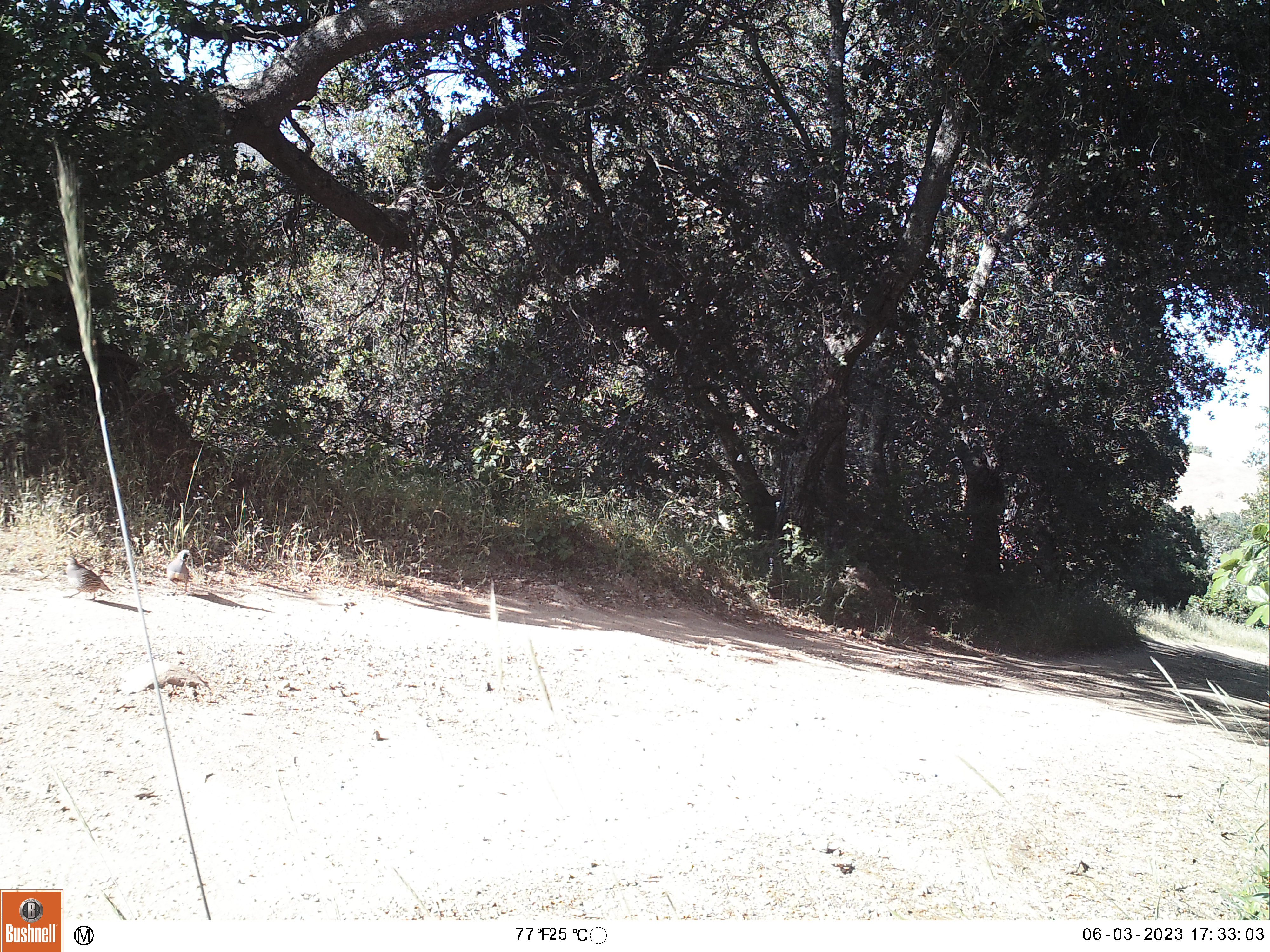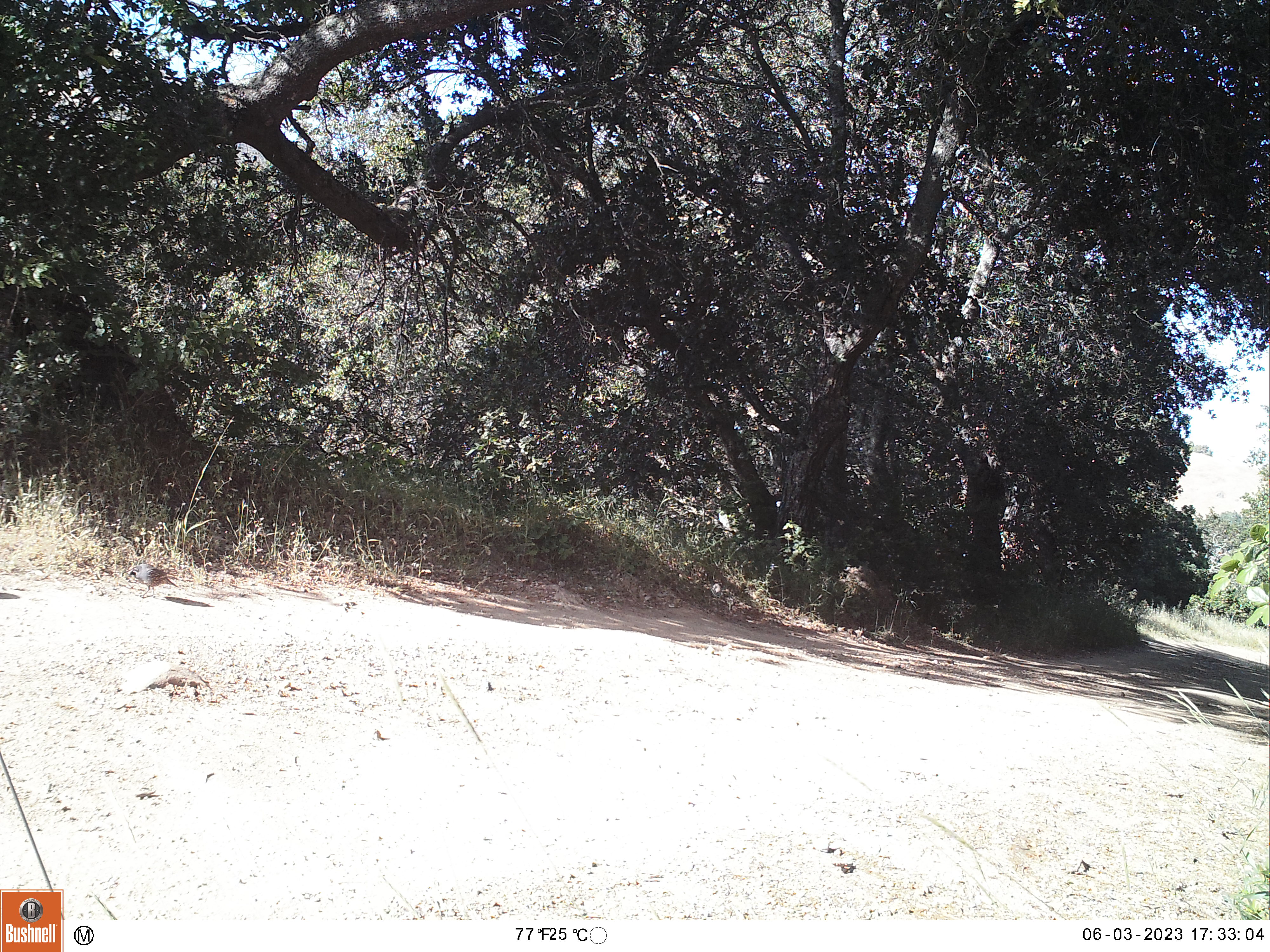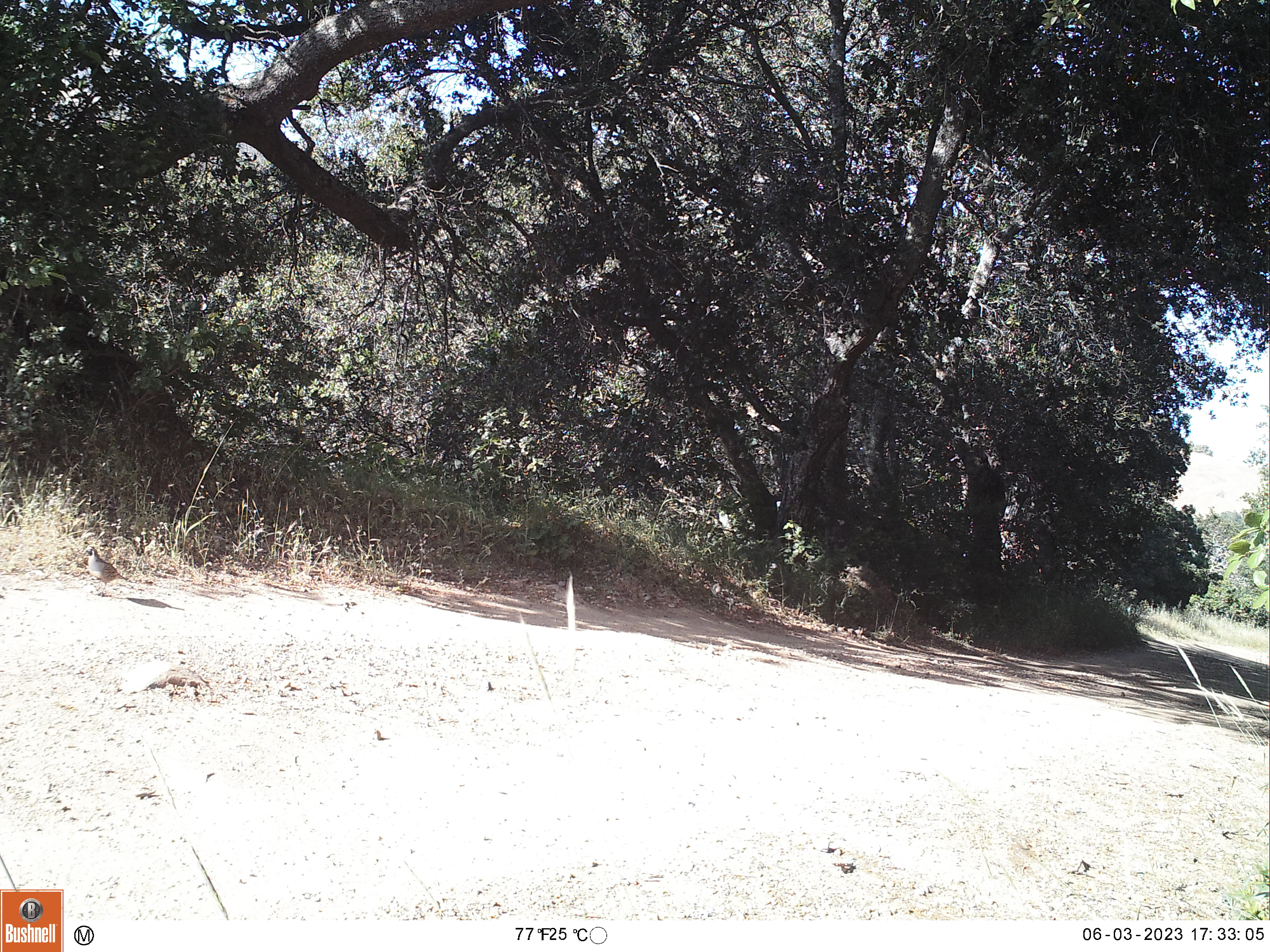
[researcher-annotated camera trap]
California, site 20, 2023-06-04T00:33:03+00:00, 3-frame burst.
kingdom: Animalia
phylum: Chordata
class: Aves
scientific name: Aves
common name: bird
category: unknown bird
Unknown bird (bird) (Aves).